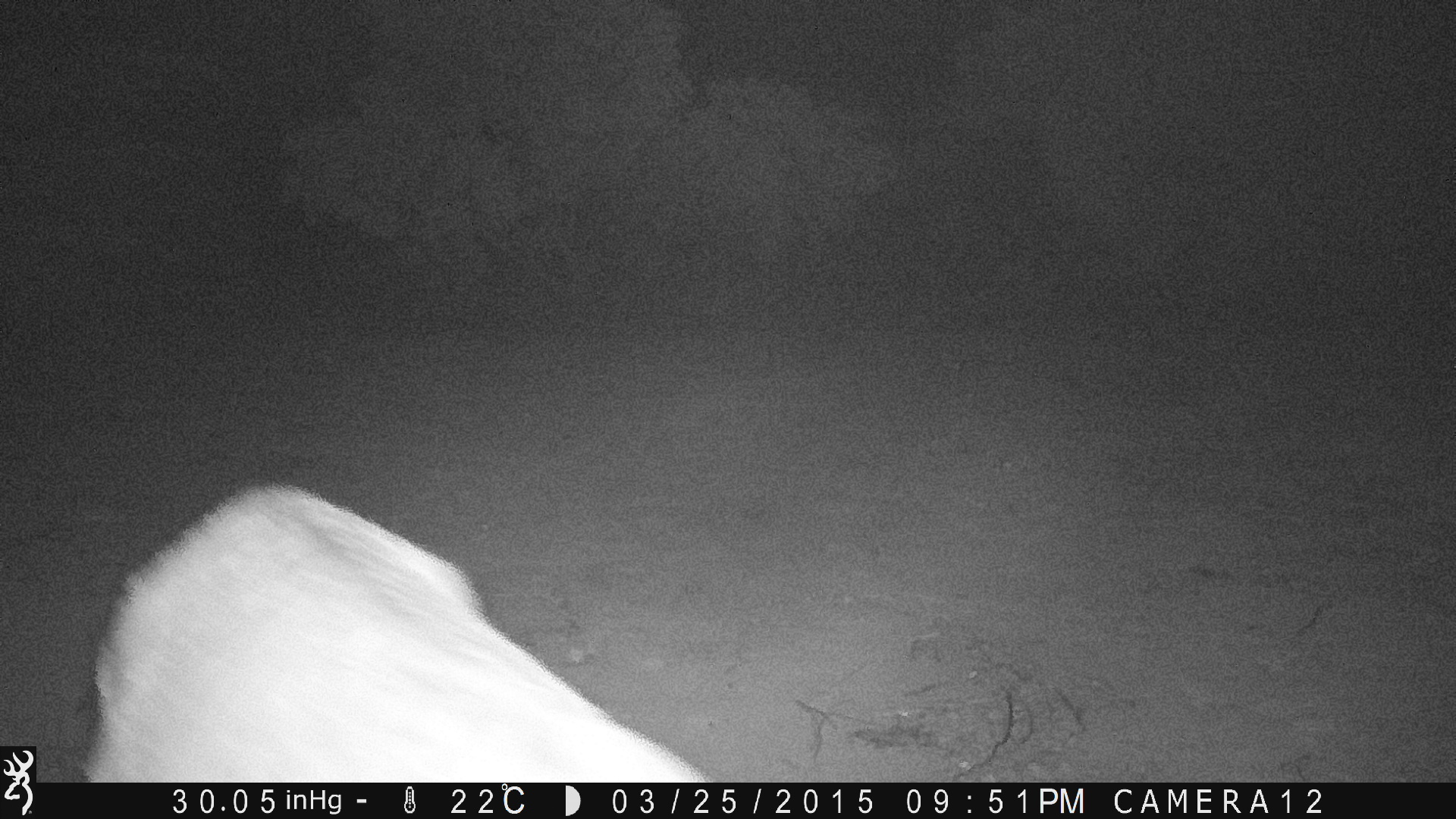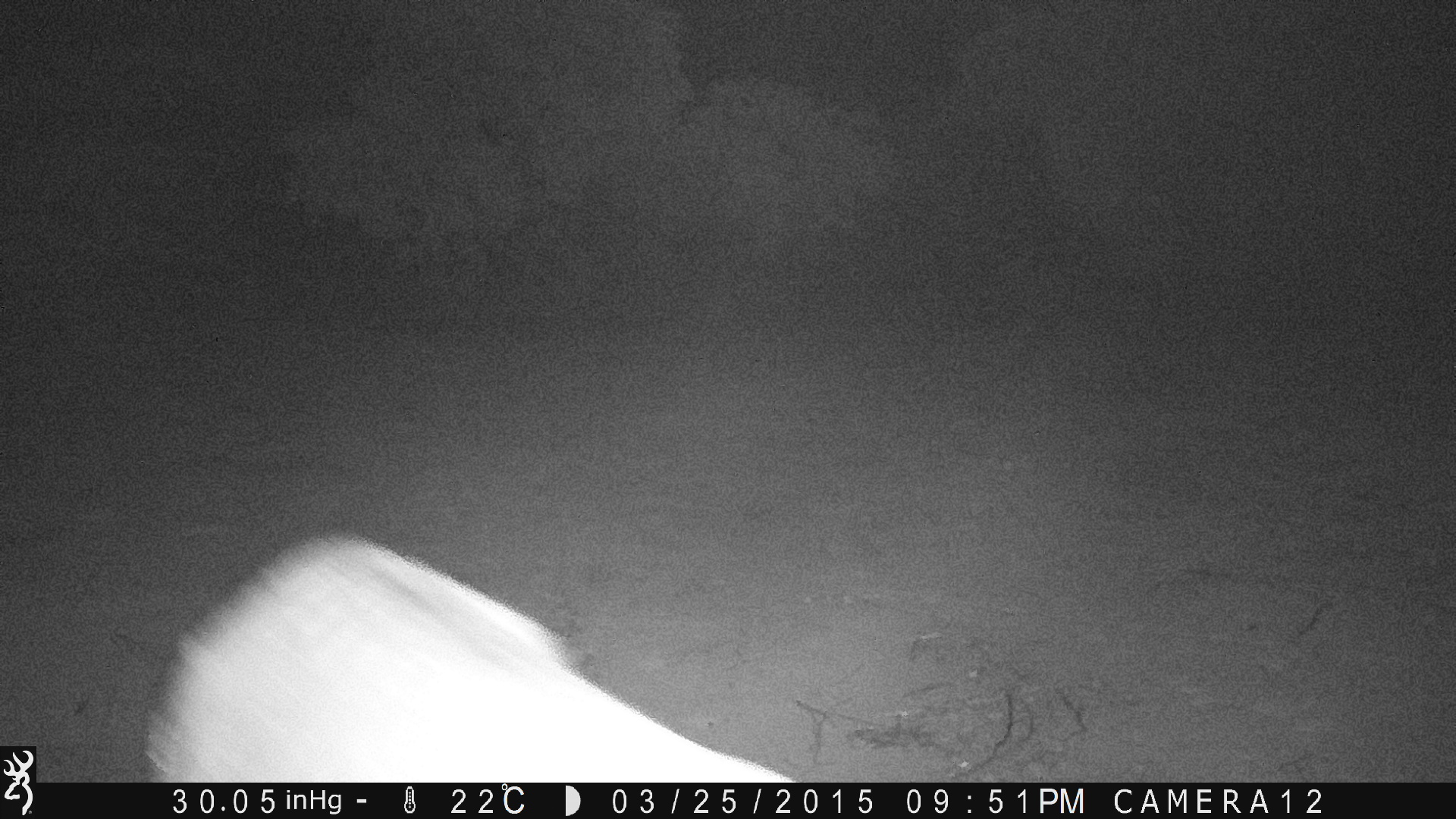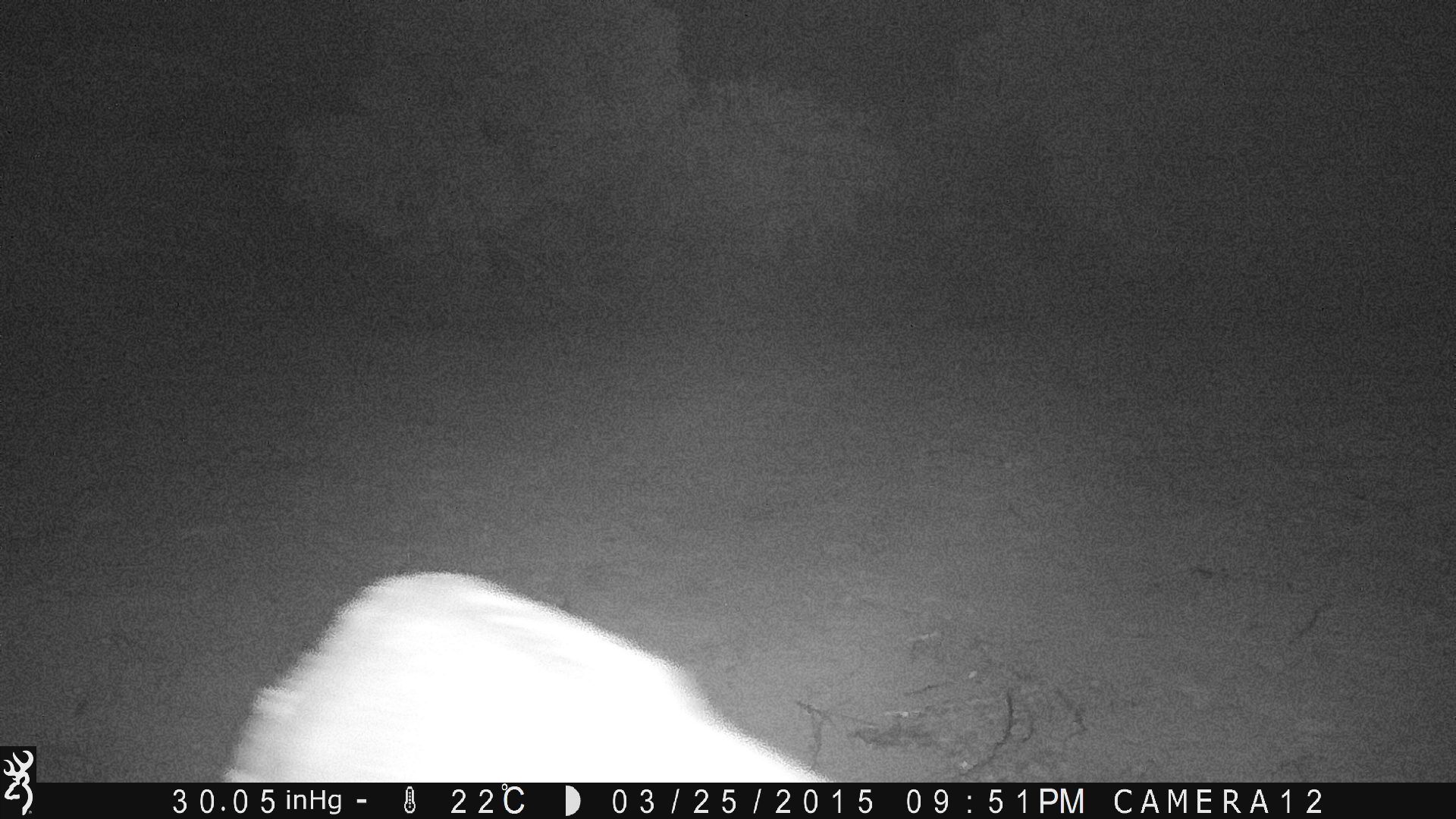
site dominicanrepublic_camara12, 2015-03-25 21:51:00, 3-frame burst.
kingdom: Animalia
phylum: Chordata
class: Mammalia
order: Perissodactyla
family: Equidae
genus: Equus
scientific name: Equus asinus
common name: donkey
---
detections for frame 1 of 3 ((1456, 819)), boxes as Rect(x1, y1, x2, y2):
donkey: Rect(51, 482, 719, 785)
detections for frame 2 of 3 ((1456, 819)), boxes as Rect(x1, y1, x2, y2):
donkey: Rect(130, 535, 821, 780)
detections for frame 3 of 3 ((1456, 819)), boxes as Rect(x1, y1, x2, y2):
unknown: Rect(210, 570, 836, 782)